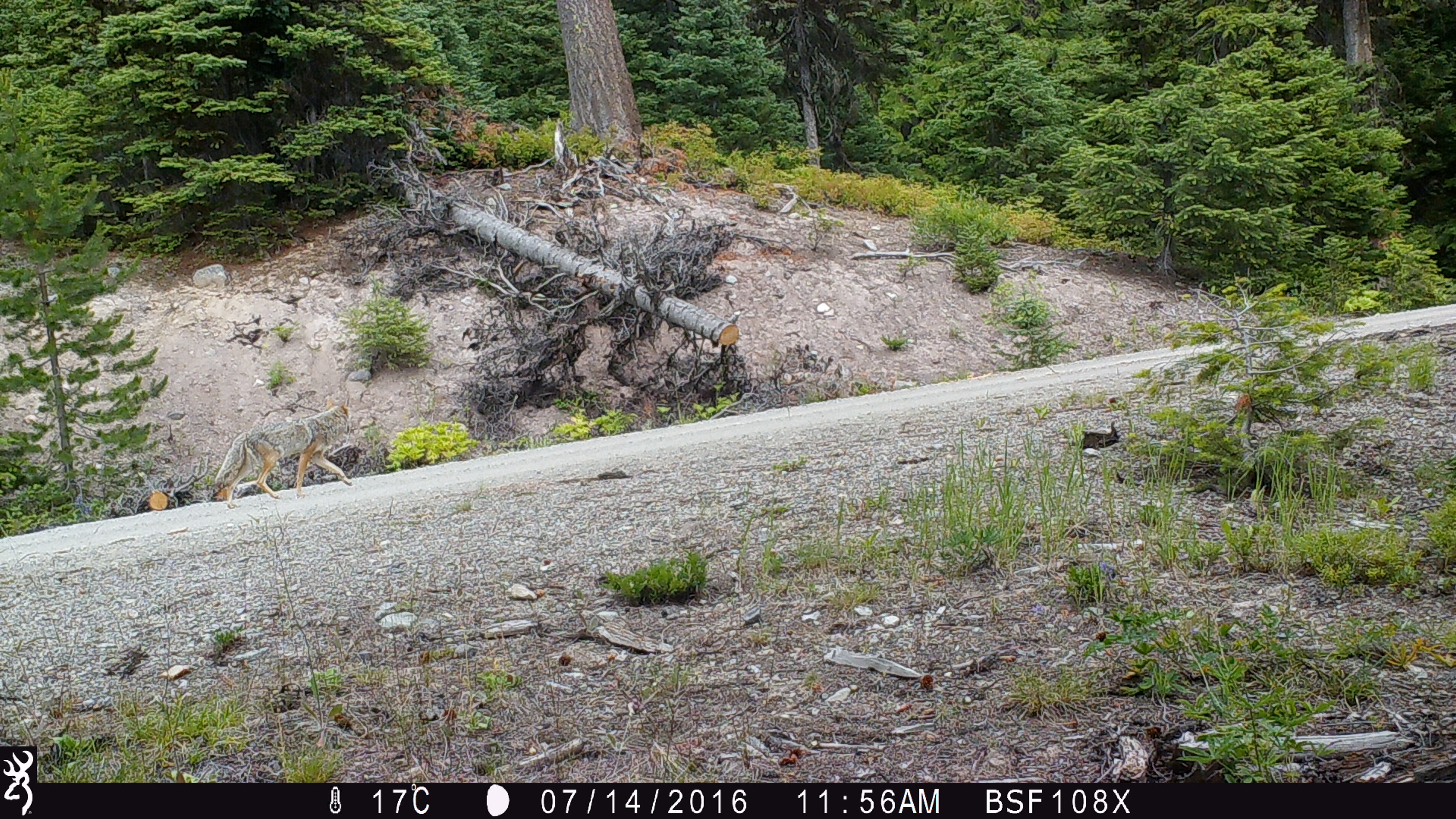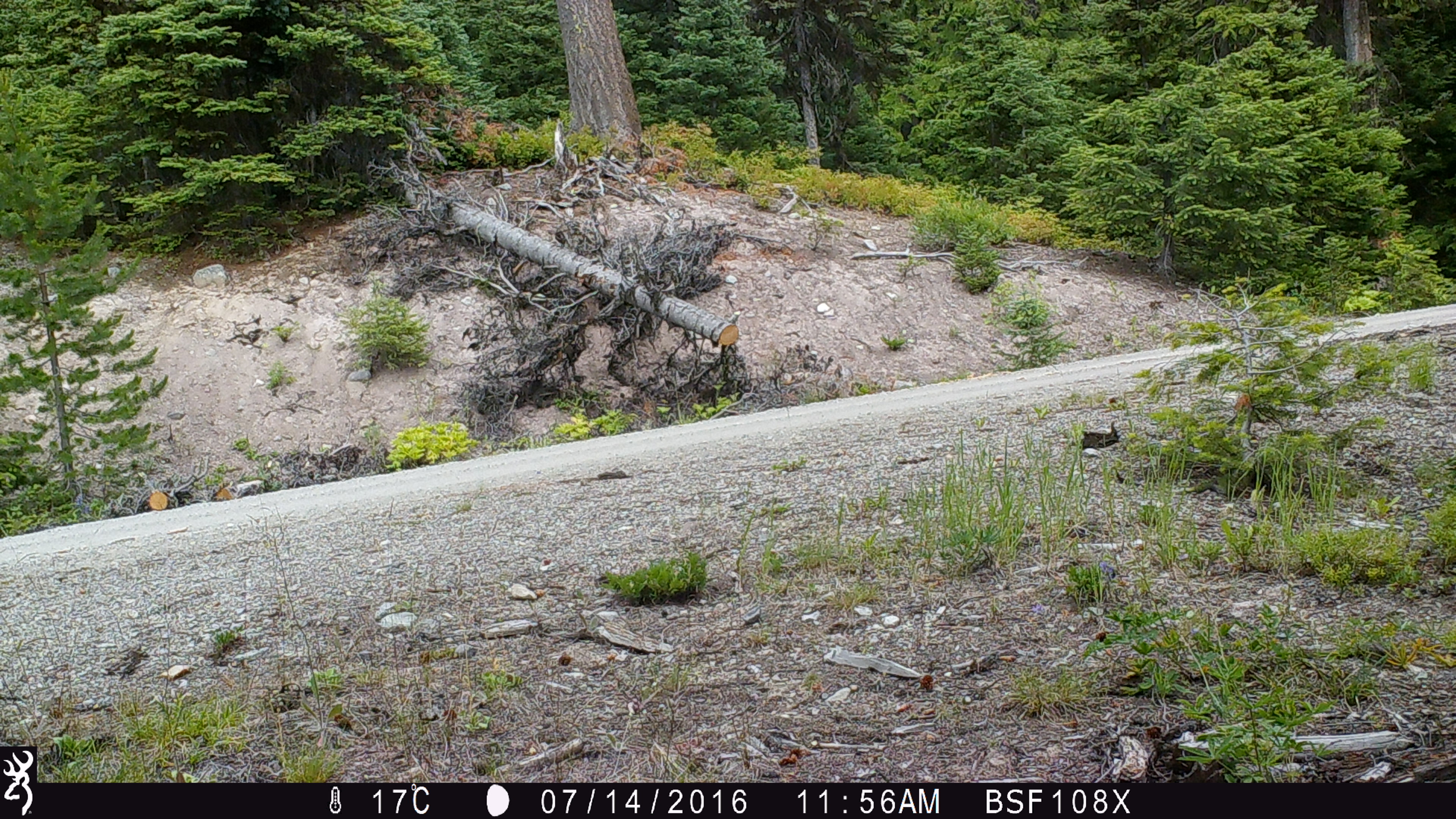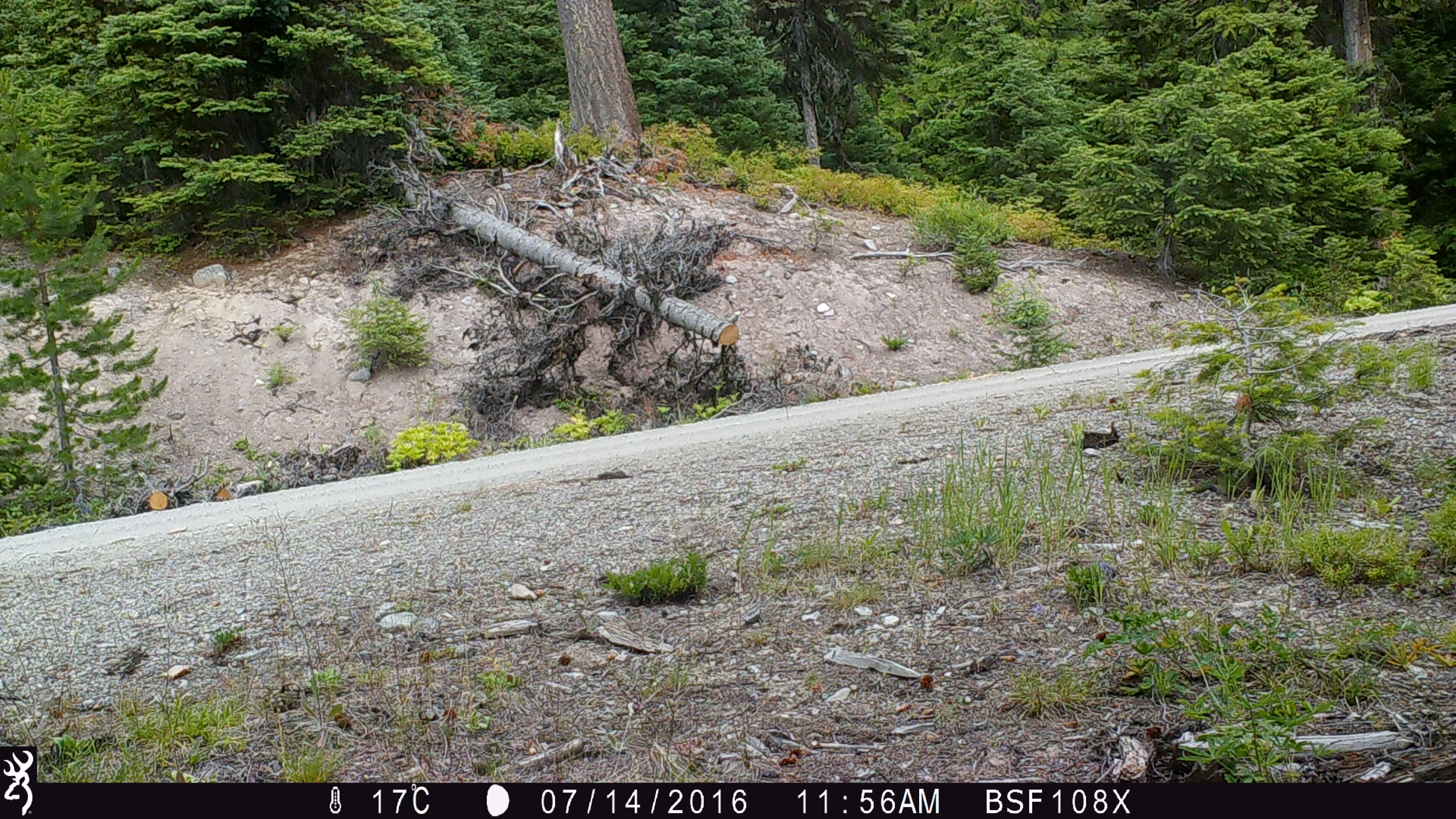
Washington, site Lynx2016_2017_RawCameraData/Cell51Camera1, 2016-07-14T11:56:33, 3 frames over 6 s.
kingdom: Animalia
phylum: Chordata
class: Mammalia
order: Carnivora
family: Canidae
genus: Canis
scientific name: Canis latrans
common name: coyote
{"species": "Canis latrans (coyote)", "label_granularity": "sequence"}